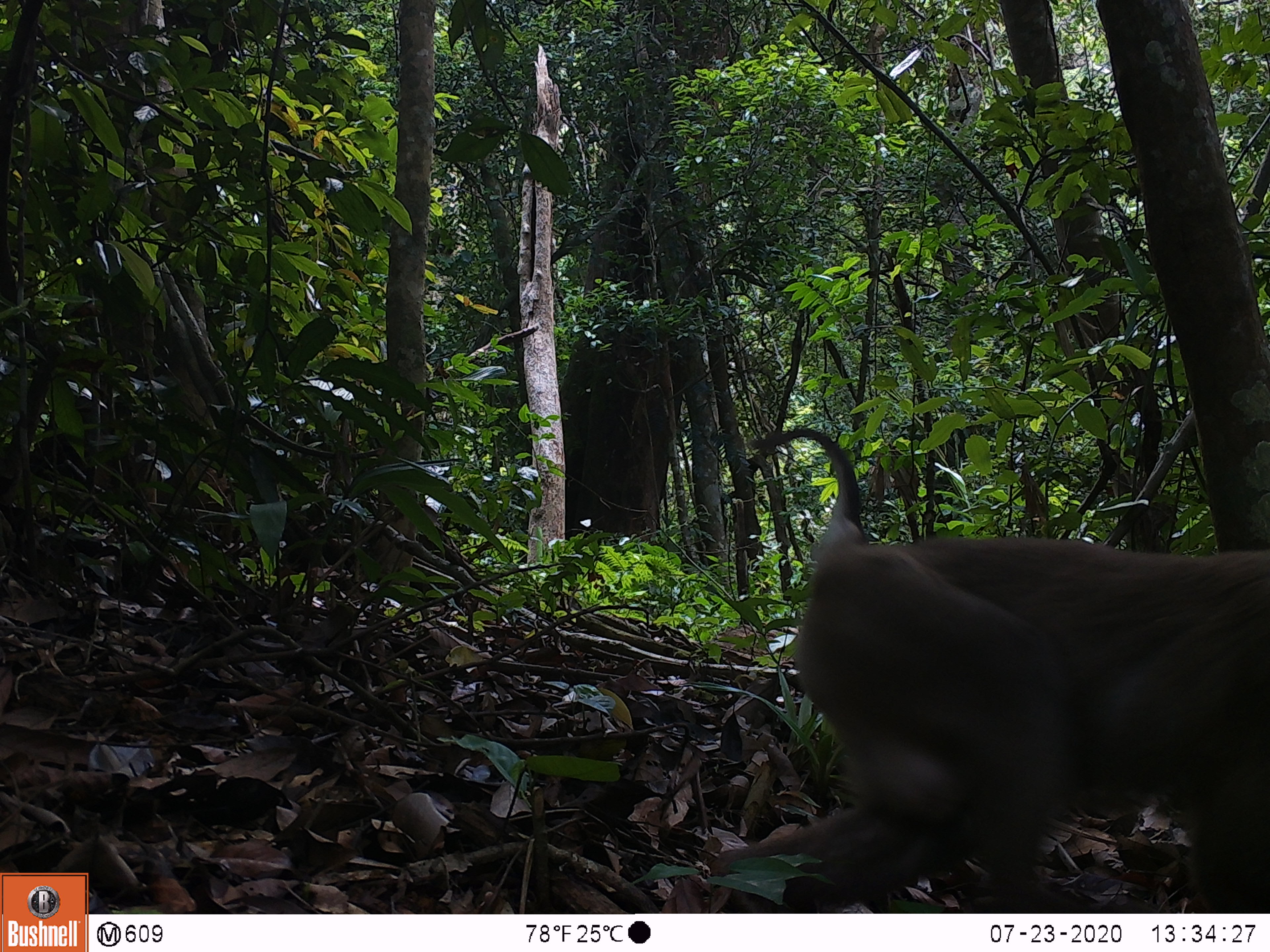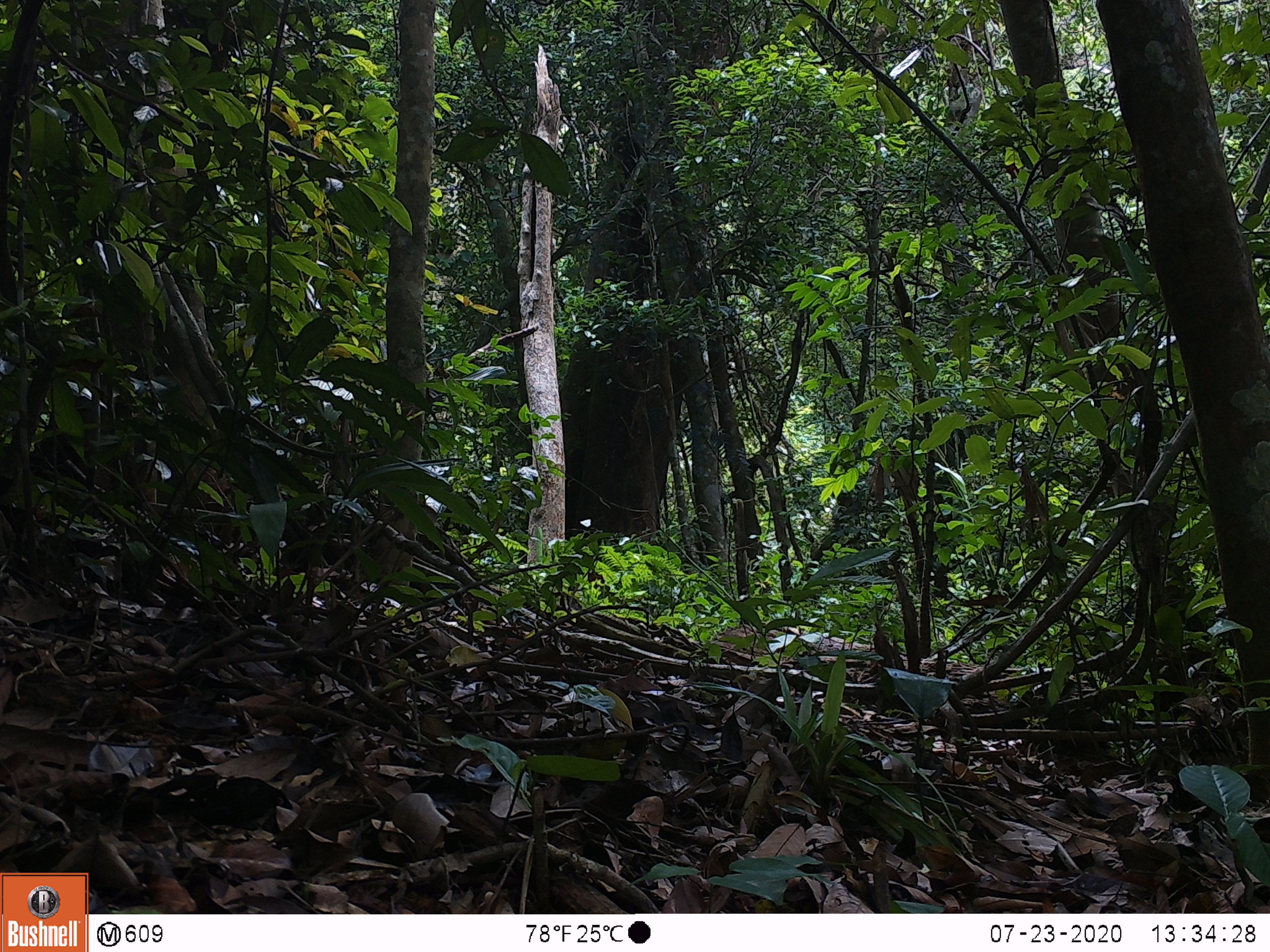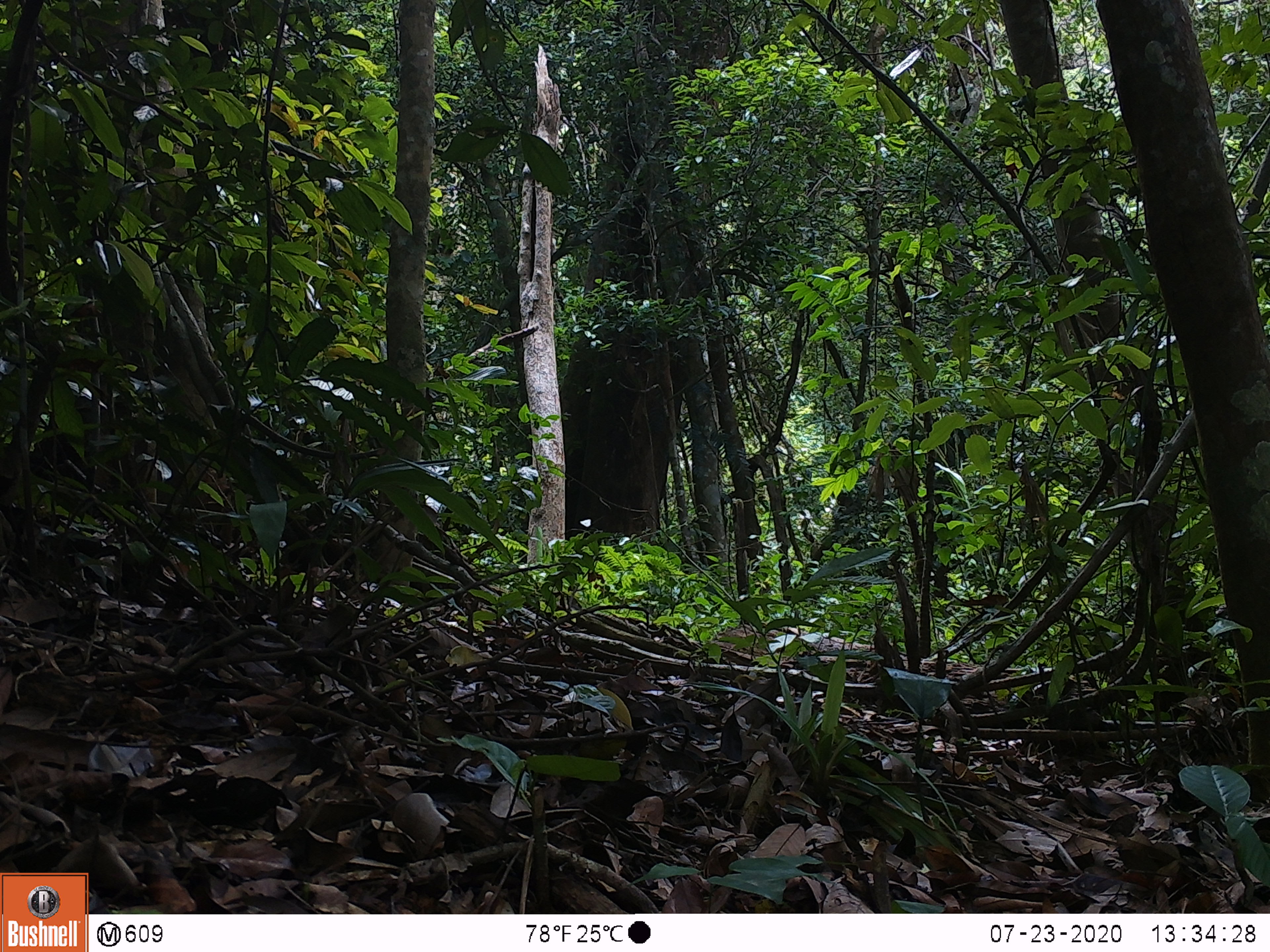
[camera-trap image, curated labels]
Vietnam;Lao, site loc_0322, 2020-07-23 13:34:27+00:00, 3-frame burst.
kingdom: Animalia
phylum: Chordata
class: Mammalia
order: Primates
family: Cercopithecidae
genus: Macaca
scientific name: Macaca nemestrina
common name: pig-tailed macaque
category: pig tailed macaque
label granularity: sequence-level